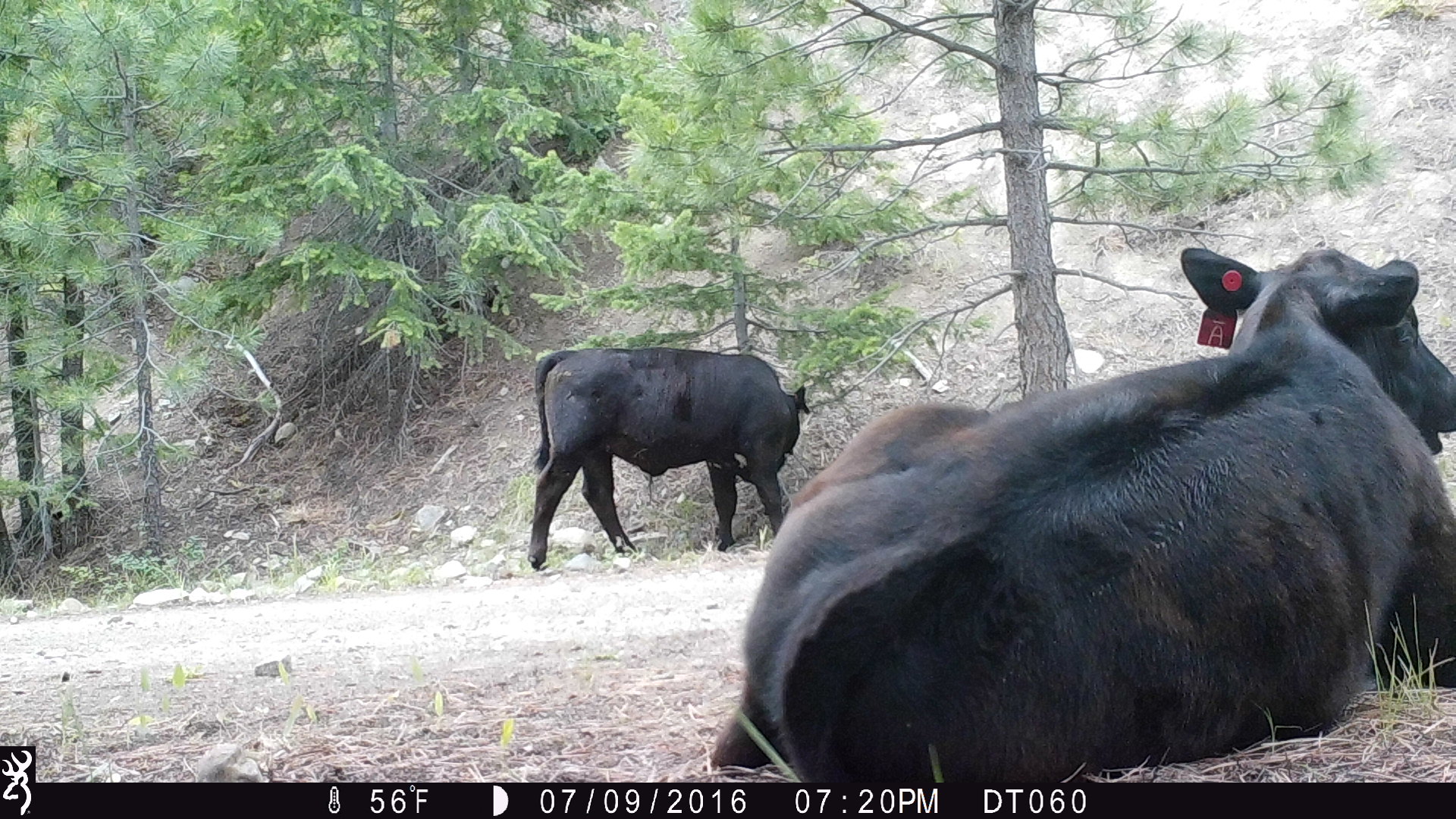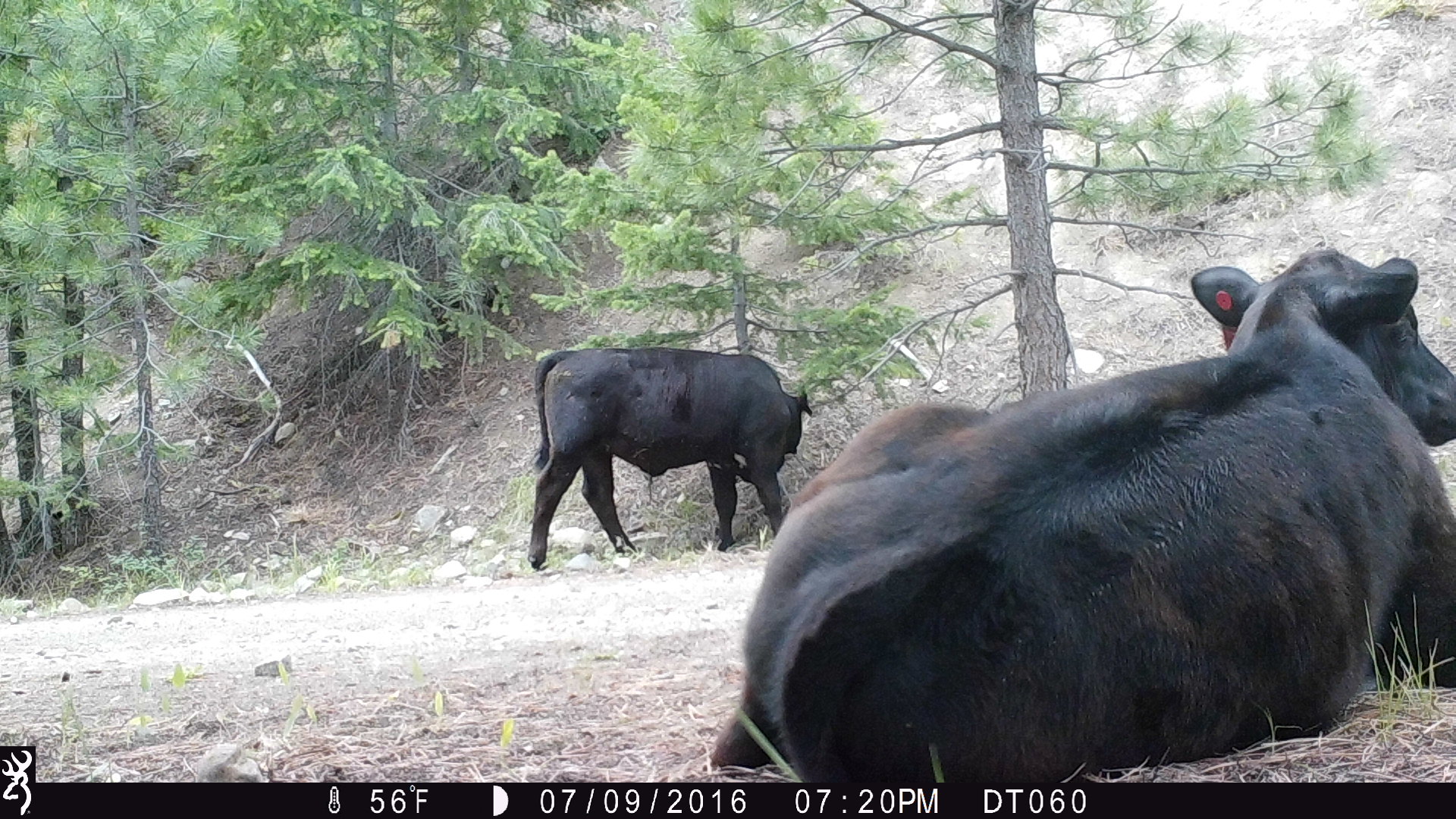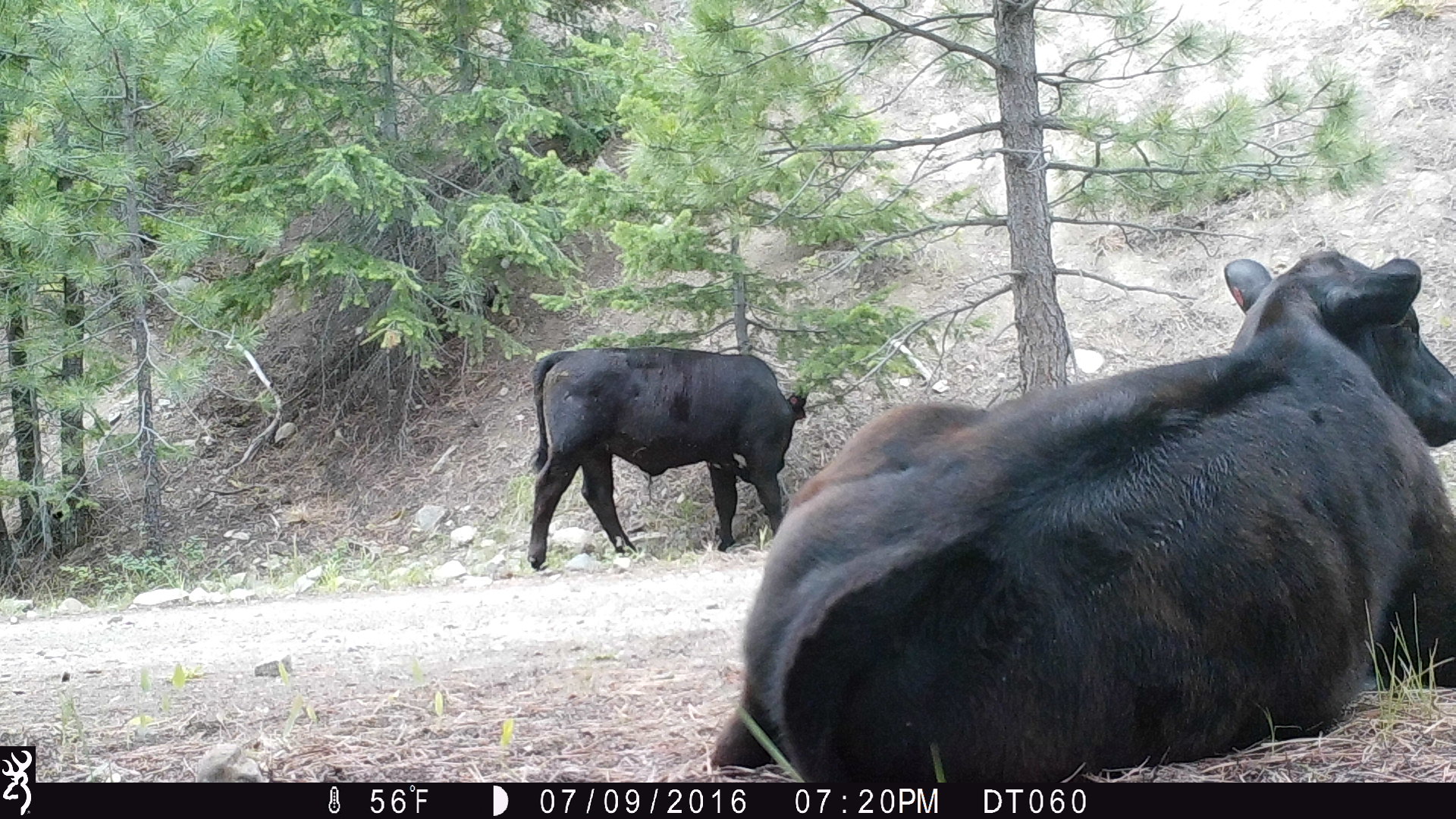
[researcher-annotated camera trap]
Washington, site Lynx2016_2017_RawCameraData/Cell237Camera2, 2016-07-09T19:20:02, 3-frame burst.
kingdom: Animalia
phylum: Chordata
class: Mammalia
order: Artiodactyla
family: Bovidae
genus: Bos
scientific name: Bos taurus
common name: domestic cattle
Domestic cattle (Bos taurus). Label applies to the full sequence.